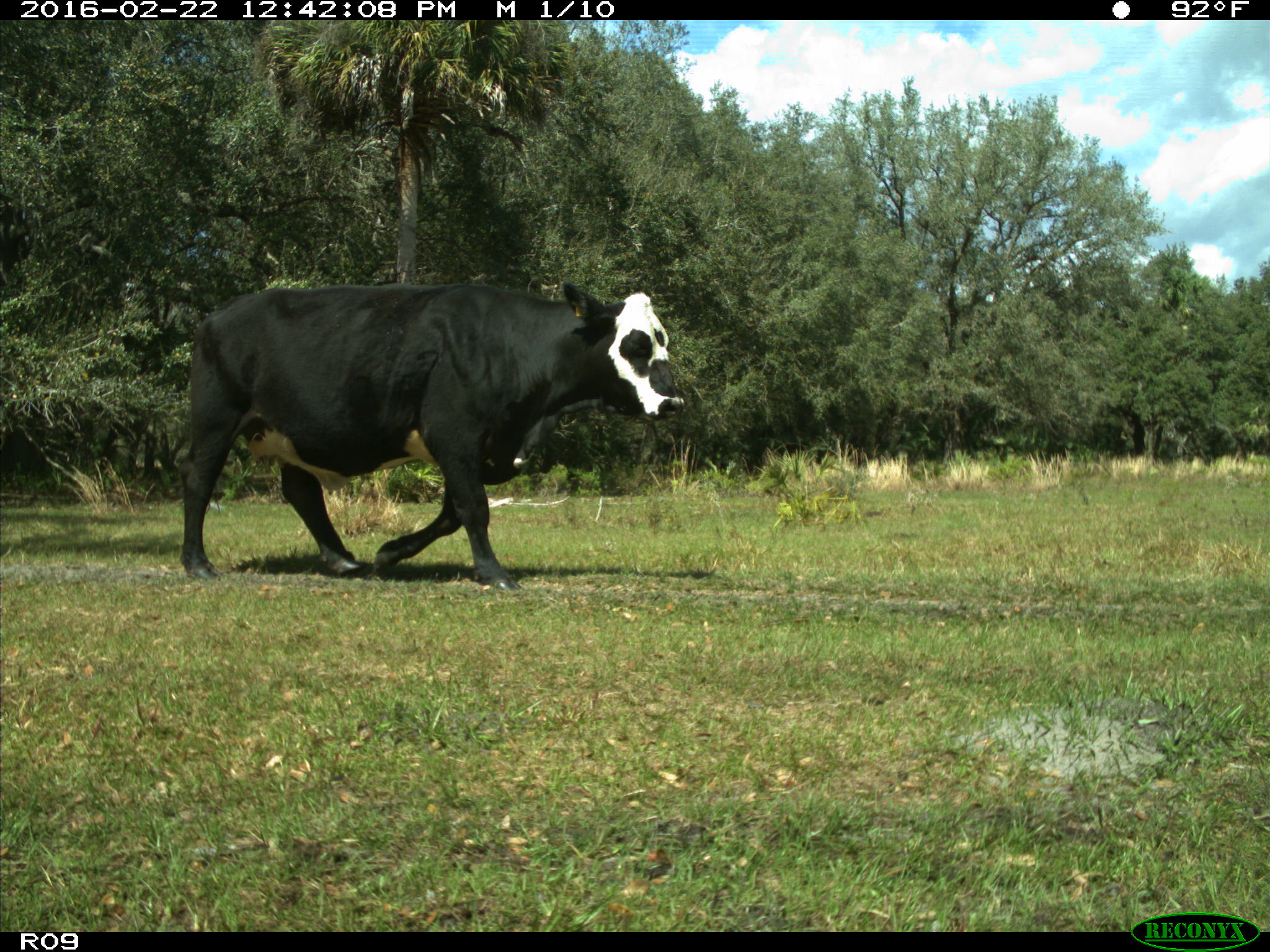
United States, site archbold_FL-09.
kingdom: Animalia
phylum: Chordata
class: Mammalia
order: Artiodactyla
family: Bovidae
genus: Bos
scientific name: Bos taurus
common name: domestic cow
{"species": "Bos taurus (domestic cow)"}